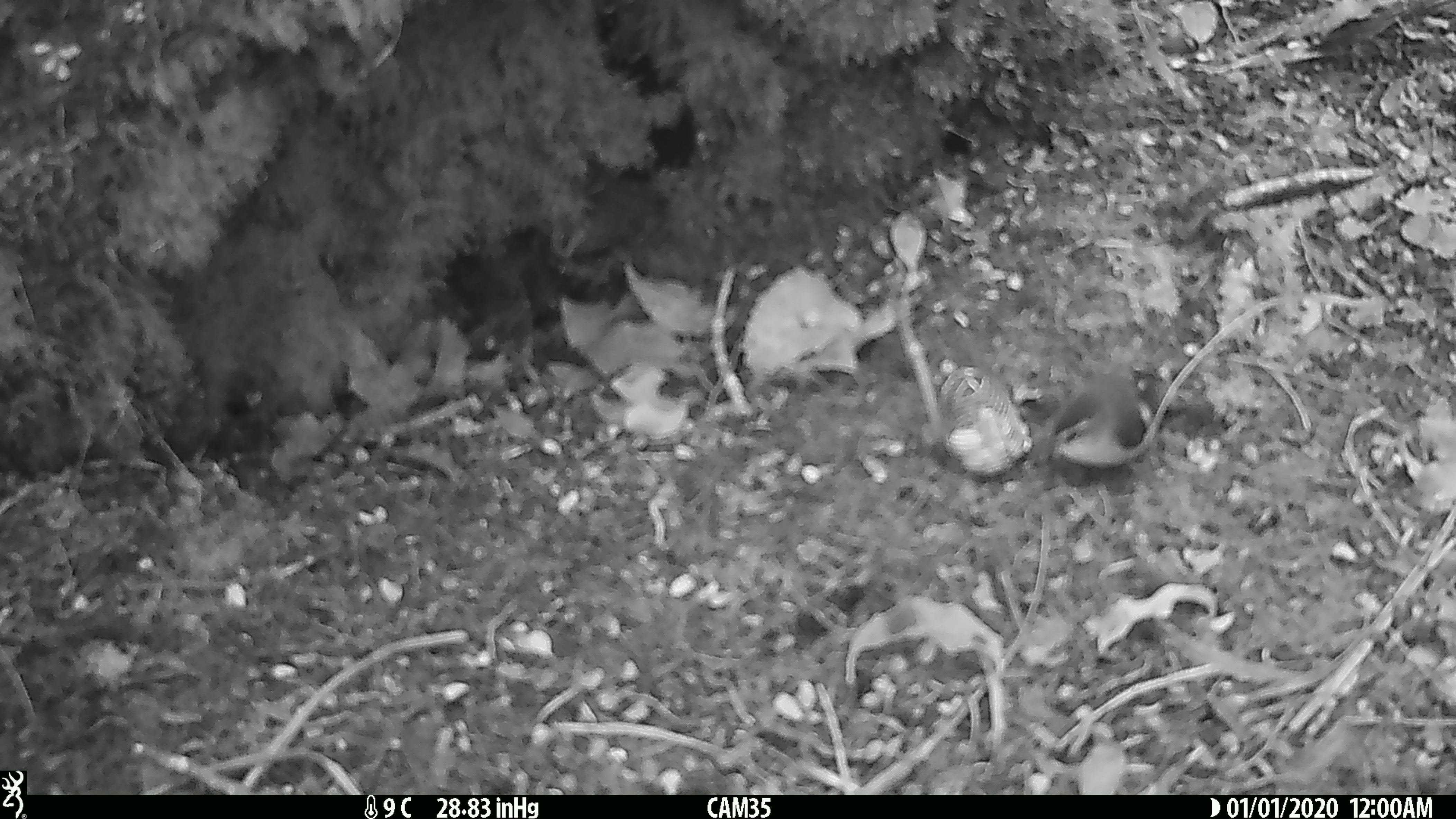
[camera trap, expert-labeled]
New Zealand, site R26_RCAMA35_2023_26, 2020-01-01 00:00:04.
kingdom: Animalia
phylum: Chordata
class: Aves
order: Passeriformes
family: Acanthisittidae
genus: Acanthisitta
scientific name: Acanthisitta chloris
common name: rifleman